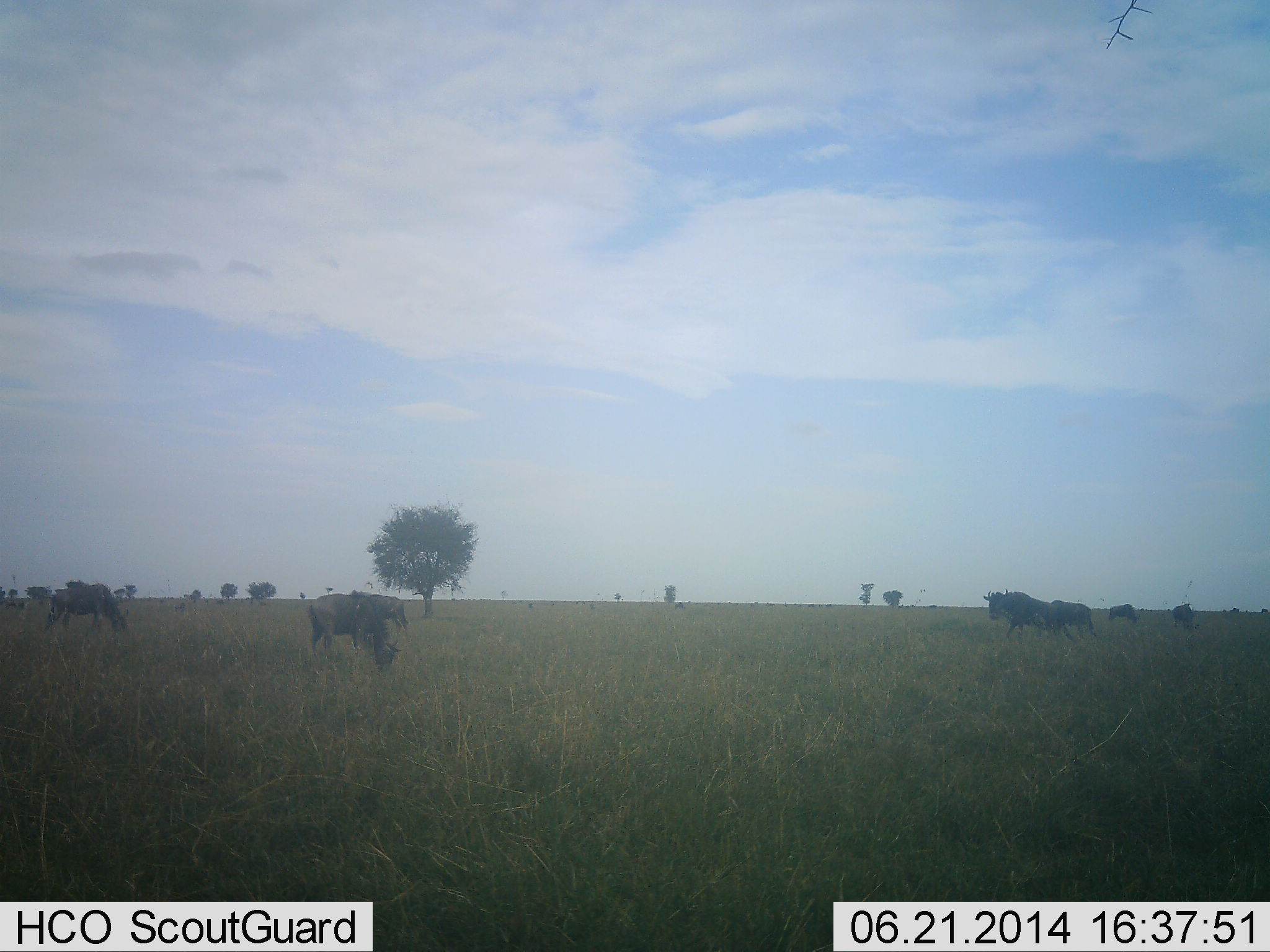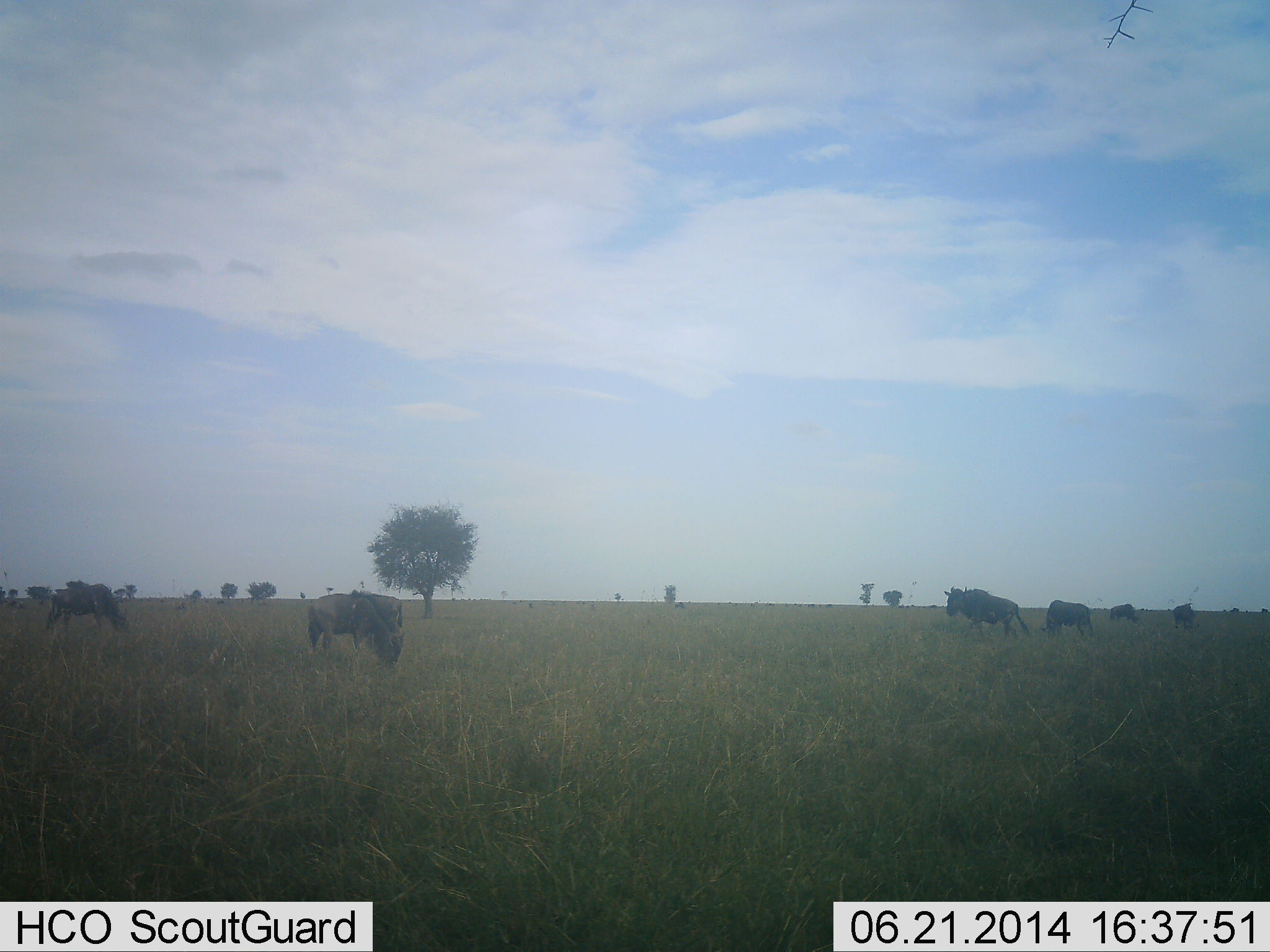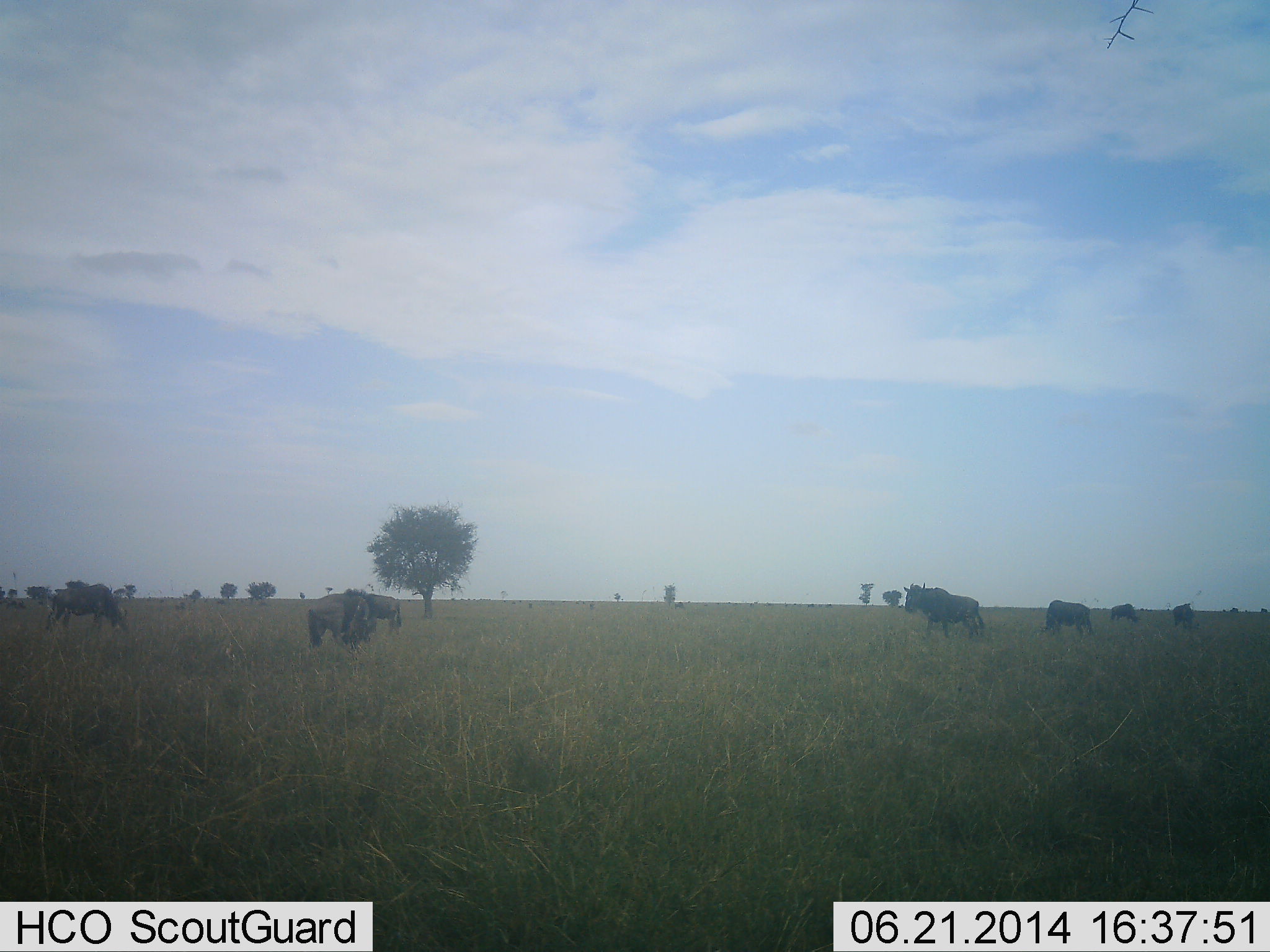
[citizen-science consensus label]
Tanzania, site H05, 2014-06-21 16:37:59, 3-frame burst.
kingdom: Animalia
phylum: Chordata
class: Mammalia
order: Artiodactyla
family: Bovidae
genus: Connochaetes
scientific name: Connochaetes taurinus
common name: blue wildebeest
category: wildebeest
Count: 7.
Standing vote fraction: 59%.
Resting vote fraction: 2%.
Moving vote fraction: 74%.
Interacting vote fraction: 7%.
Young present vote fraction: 0%.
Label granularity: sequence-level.